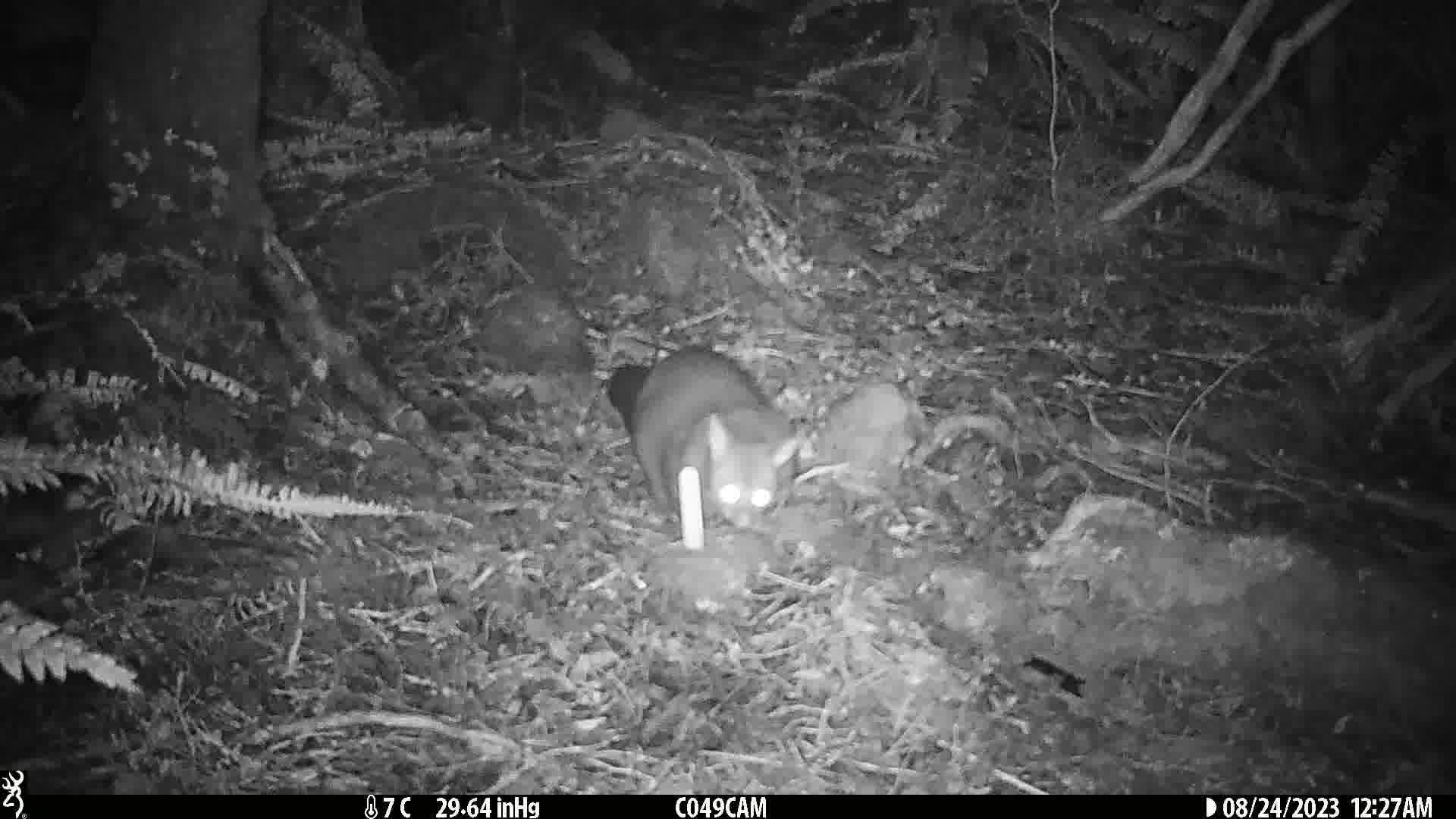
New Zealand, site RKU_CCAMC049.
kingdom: Animalia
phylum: Chordata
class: Mammalia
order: Diprotodontia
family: Phalangeridae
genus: Trichosurus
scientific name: Trichosurus vulpecula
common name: common brushtail possum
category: possum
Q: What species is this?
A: Possum (common brushtail possum) (Trichosurus vulpecula).